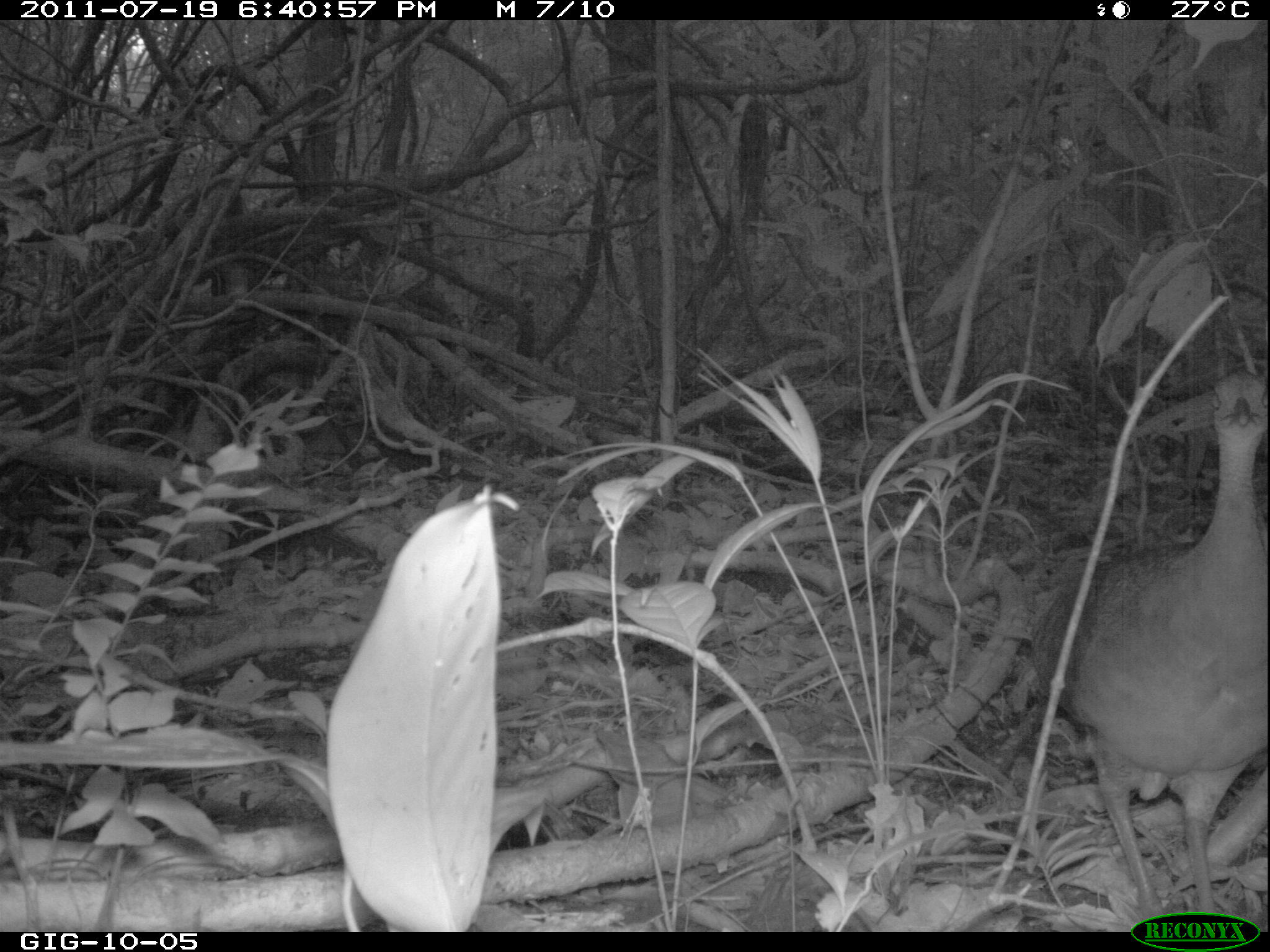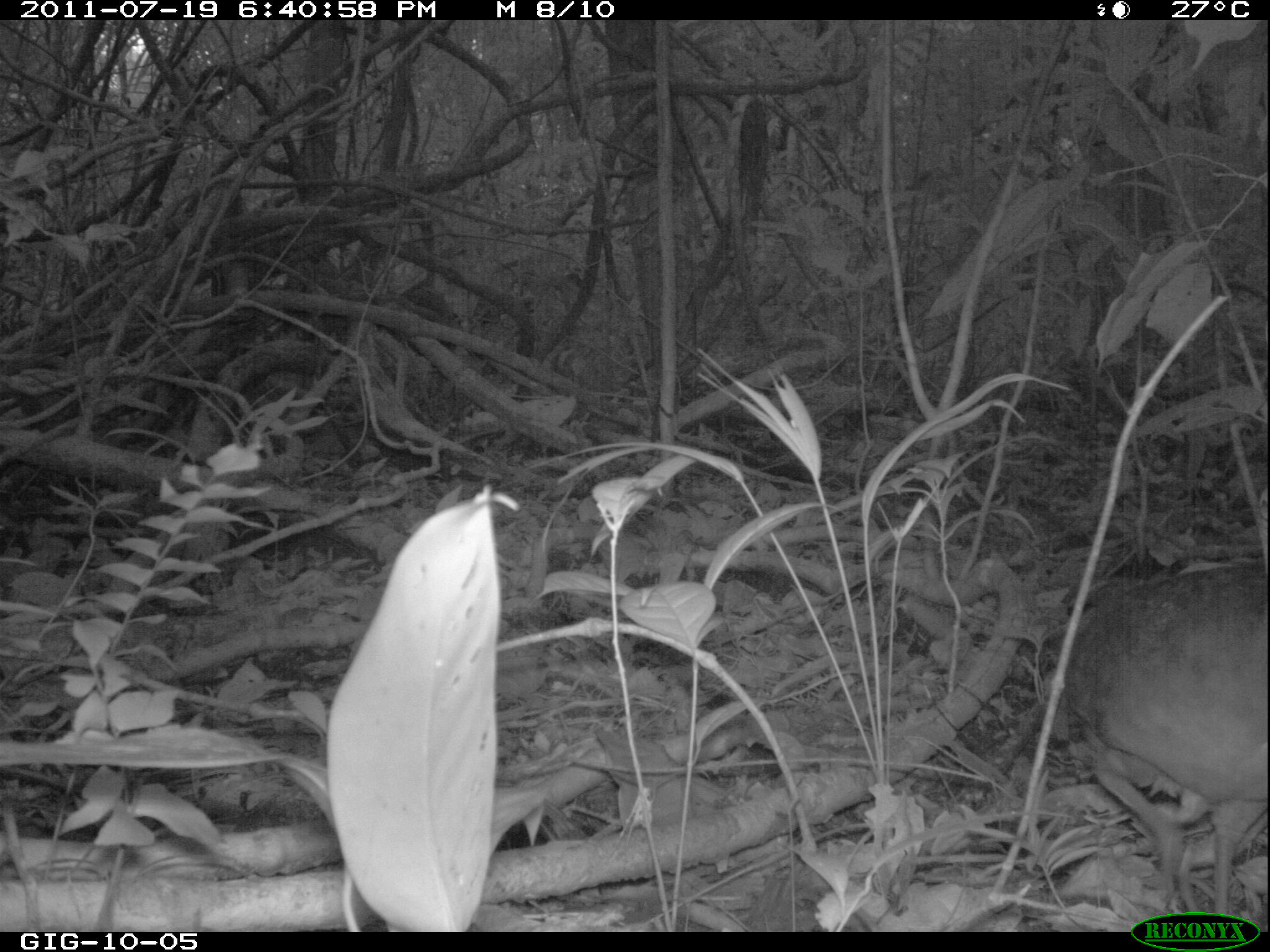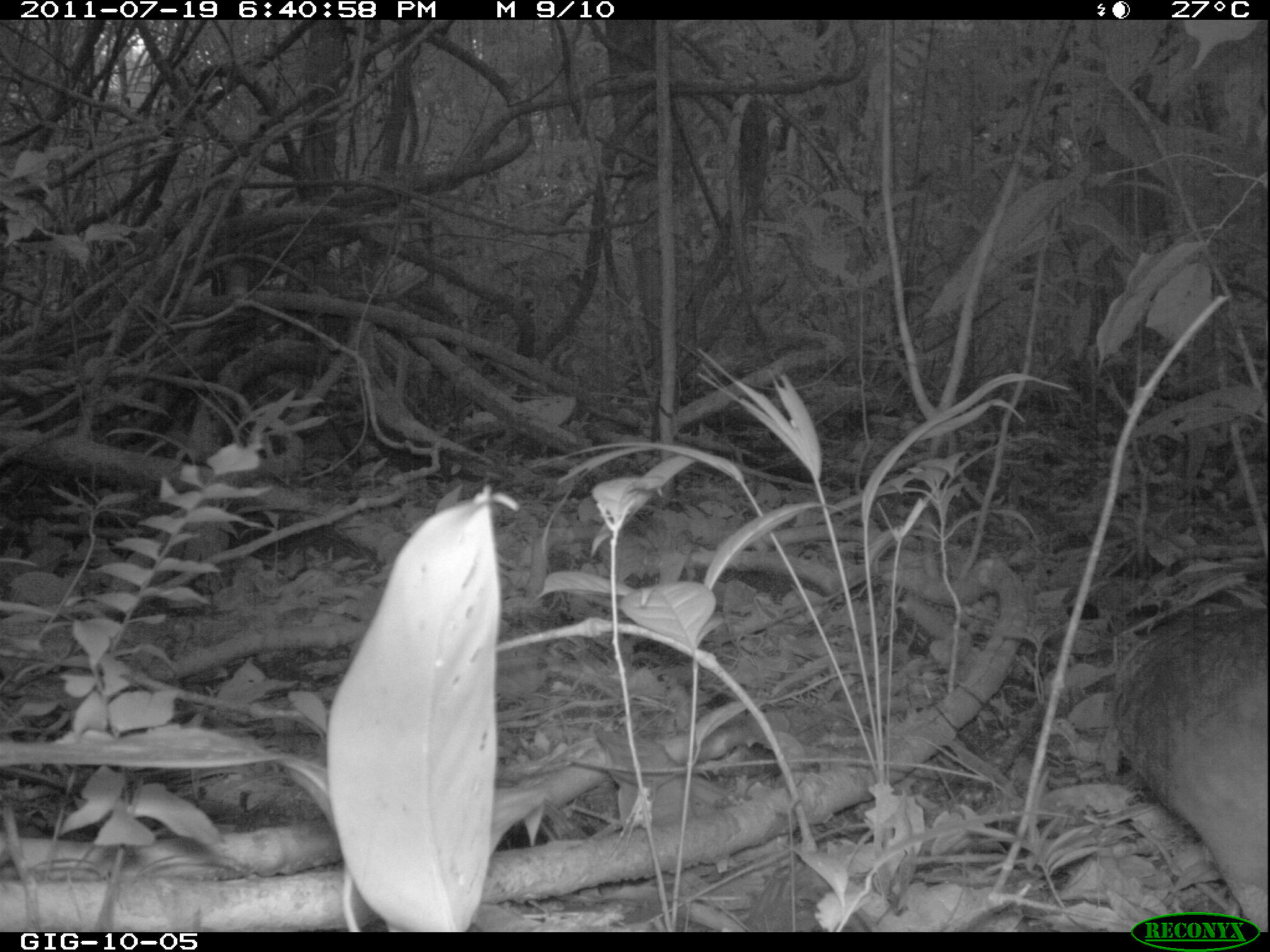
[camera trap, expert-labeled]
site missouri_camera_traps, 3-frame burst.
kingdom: Animalia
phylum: Chordata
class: Aves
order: Tinamiformes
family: Tinamidae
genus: Tinamus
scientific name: Tinamus major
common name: great tinamou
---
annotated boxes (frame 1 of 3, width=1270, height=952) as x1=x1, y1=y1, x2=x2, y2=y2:
great tinamou: x1=1016, y1=363, x2=1266, y2=925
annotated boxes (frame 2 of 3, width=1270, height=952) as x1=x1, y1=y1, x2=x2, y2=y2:
great tinamou: x1=1064, y1=555, x2=1266, y2=925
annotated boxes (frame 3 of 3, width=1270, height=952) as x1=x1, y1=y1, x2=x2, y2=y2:
great tinamou: x1=1103, y1=593, x2=1266, y2=920